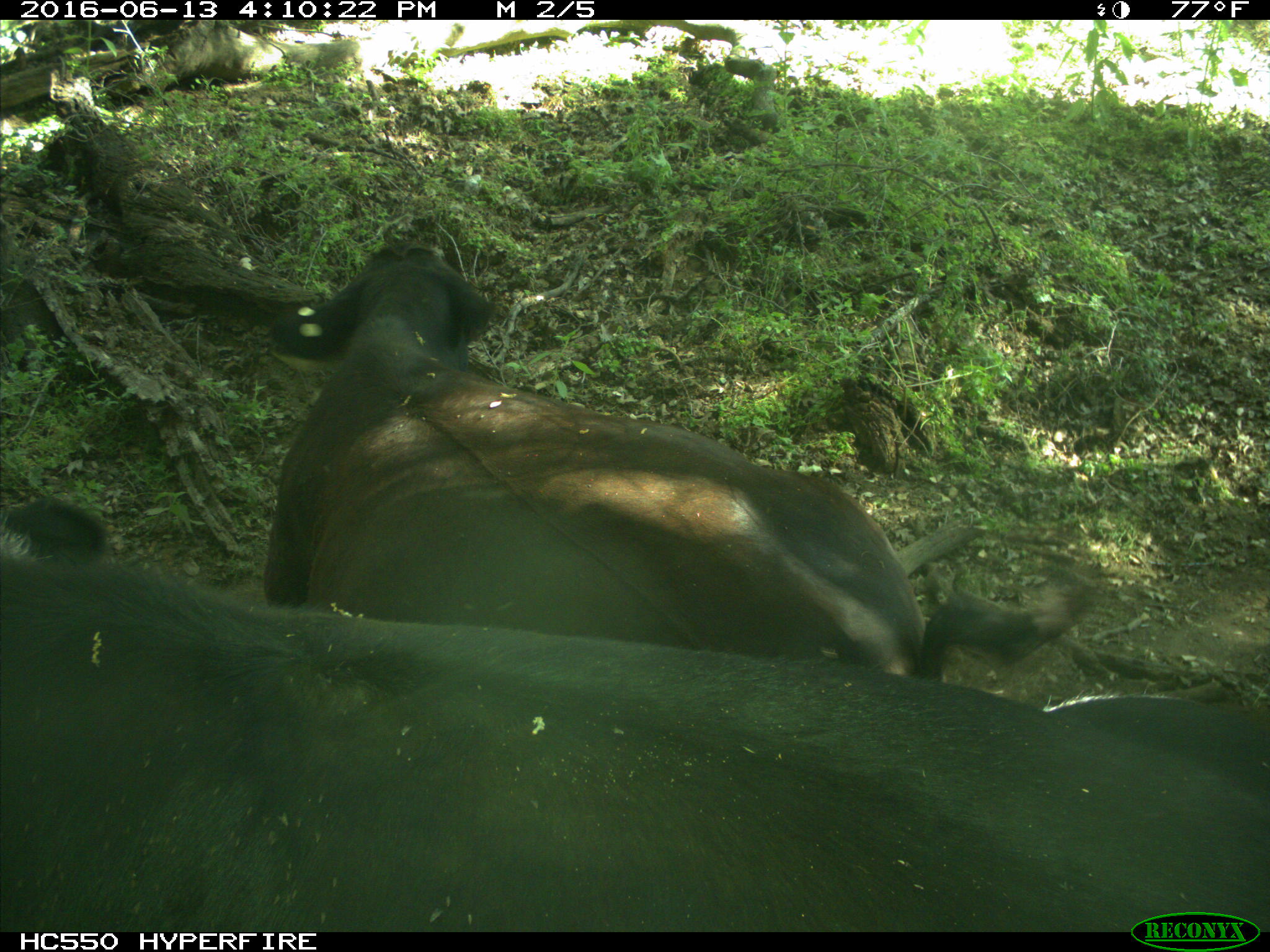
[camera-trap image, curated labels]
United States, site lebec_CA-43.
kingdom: Animalia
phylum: Chordata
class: Mammalia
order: Artiodactyla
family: Bovidae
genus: Bos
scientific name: Bos taurus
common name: domestic cow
Bos taurus (domestic cow).